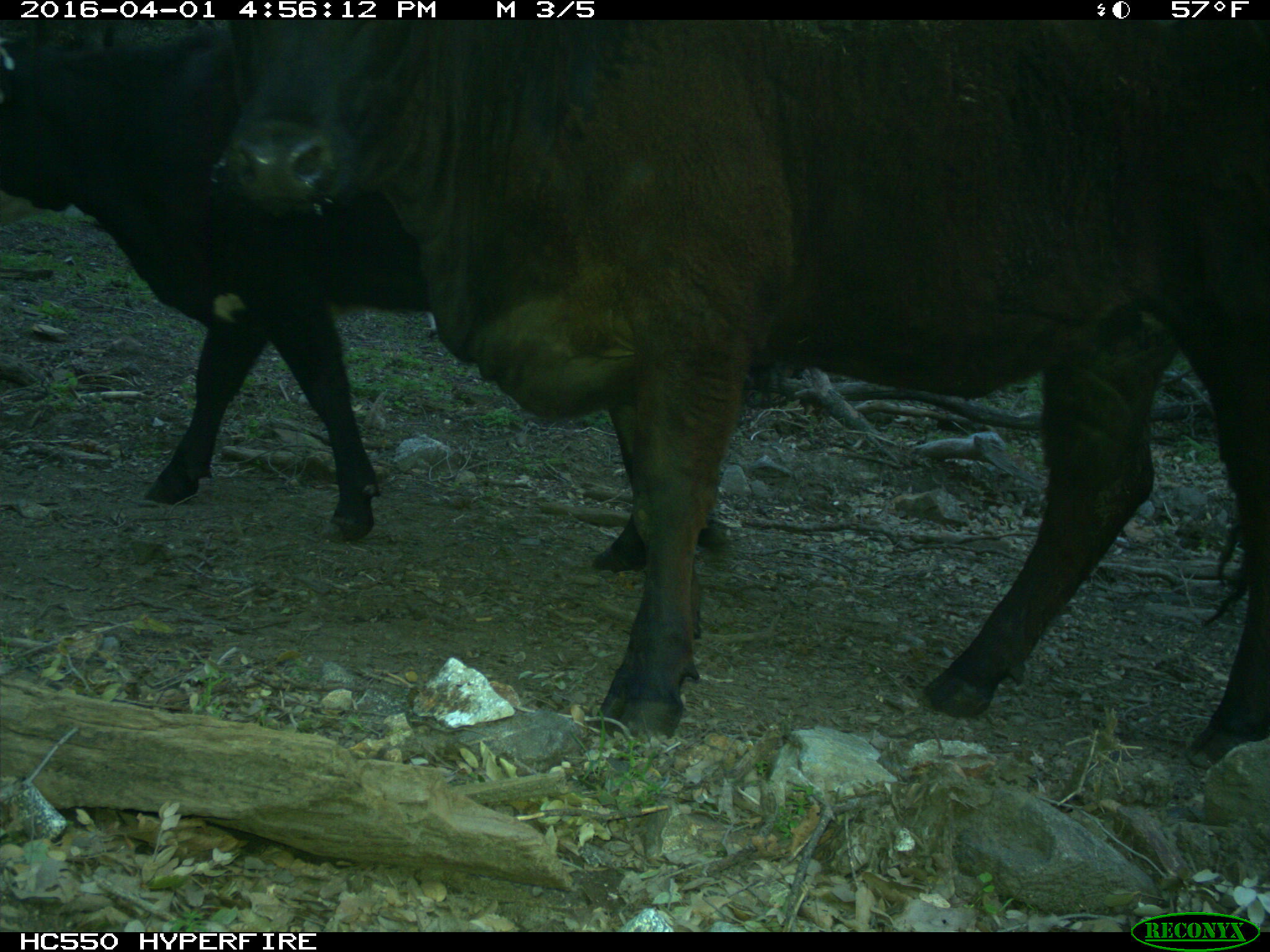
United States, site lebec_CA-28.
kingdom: Animalia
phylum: Chordata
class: Mammalia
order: Artiodactyla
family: Bovidae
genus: Bos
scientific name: Bos taurus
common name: domestic cow